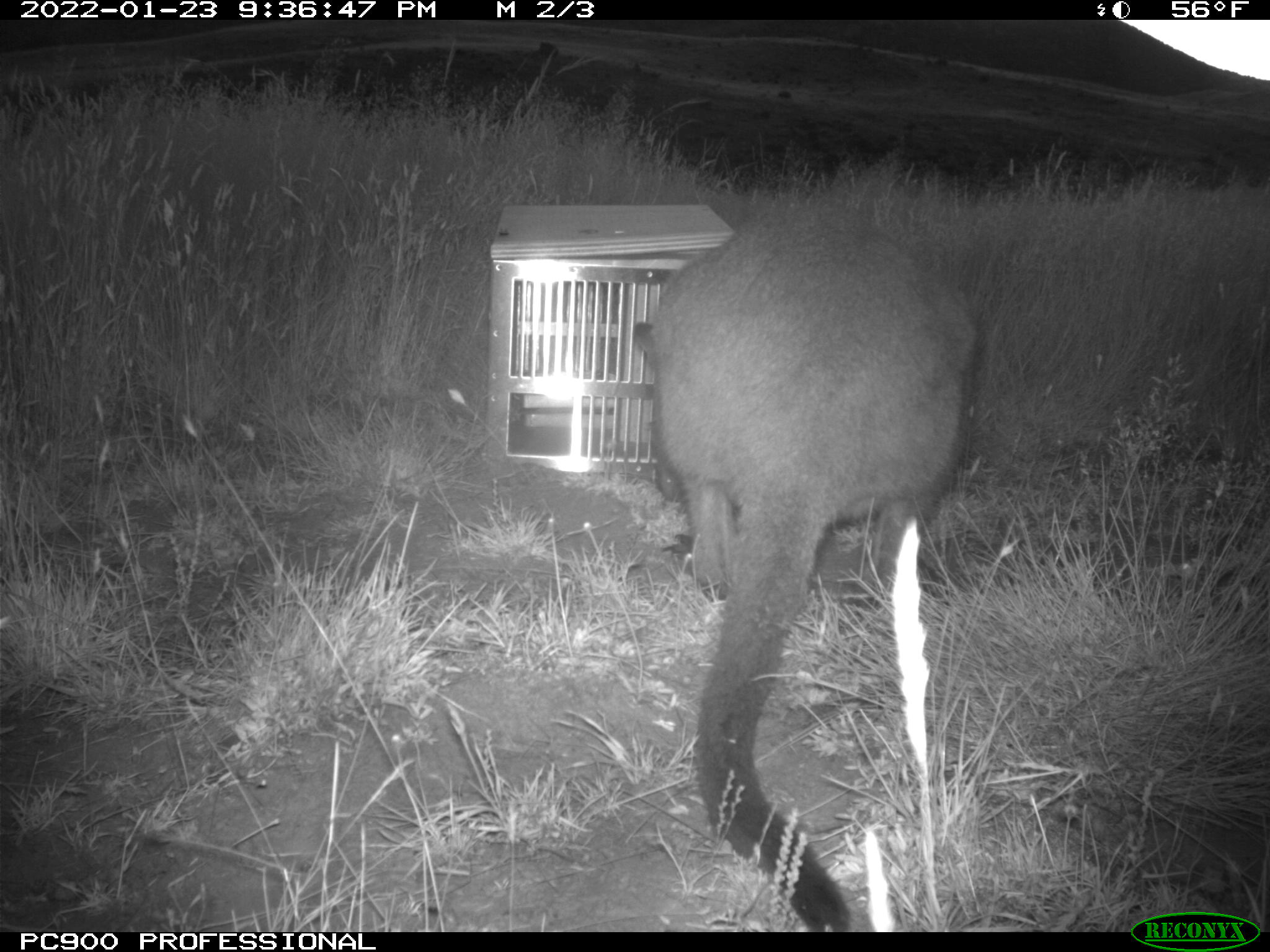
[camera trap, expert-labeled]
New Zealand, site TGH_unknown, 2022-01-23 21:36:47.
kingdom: Animalia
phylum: Chordata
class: Mammalia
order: Diprotodontia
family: Macropodidae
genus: Notamacropus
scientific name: Notamacropus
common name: wallaby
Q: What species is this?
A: Wallaby (Notamacropus).